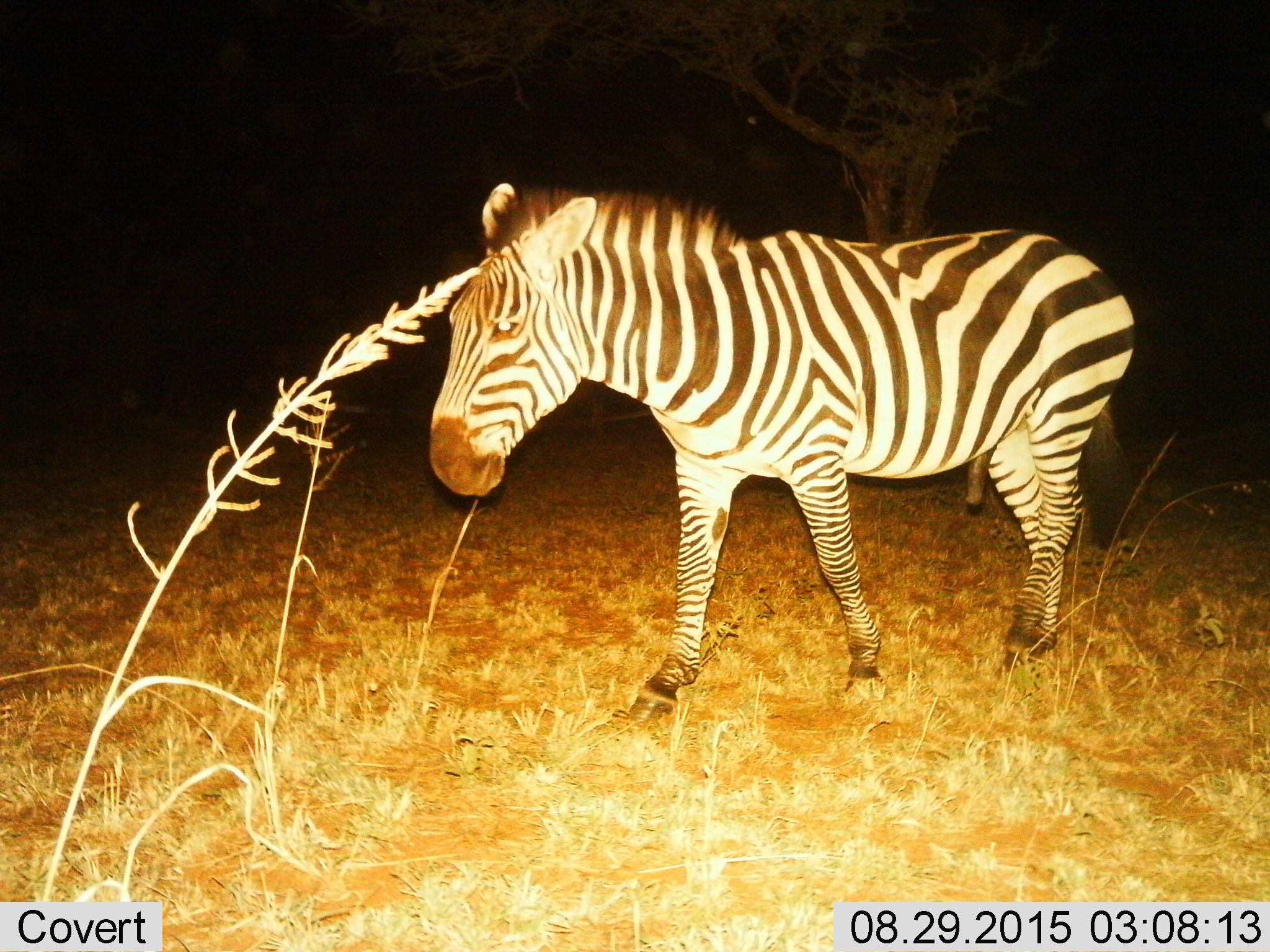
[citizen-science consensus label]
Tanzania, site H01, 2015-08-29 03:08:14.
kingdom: Animalia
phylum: Chordata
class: Mammalia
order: Perissodactyla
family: Equidae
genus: Equus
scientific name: Equus quagga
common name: plains zebra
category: zebra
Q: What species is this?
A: Zebra (plains zebra) (Equus quagga).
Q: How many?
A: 1.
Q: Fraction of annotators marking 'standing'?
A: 20%.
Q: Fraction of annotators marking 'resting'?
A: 0%.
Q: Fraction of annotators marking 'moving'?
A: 70%.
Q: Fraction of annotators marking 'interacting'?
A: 0%.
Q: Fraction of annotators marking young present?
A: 0%.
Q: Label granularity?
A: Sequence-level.